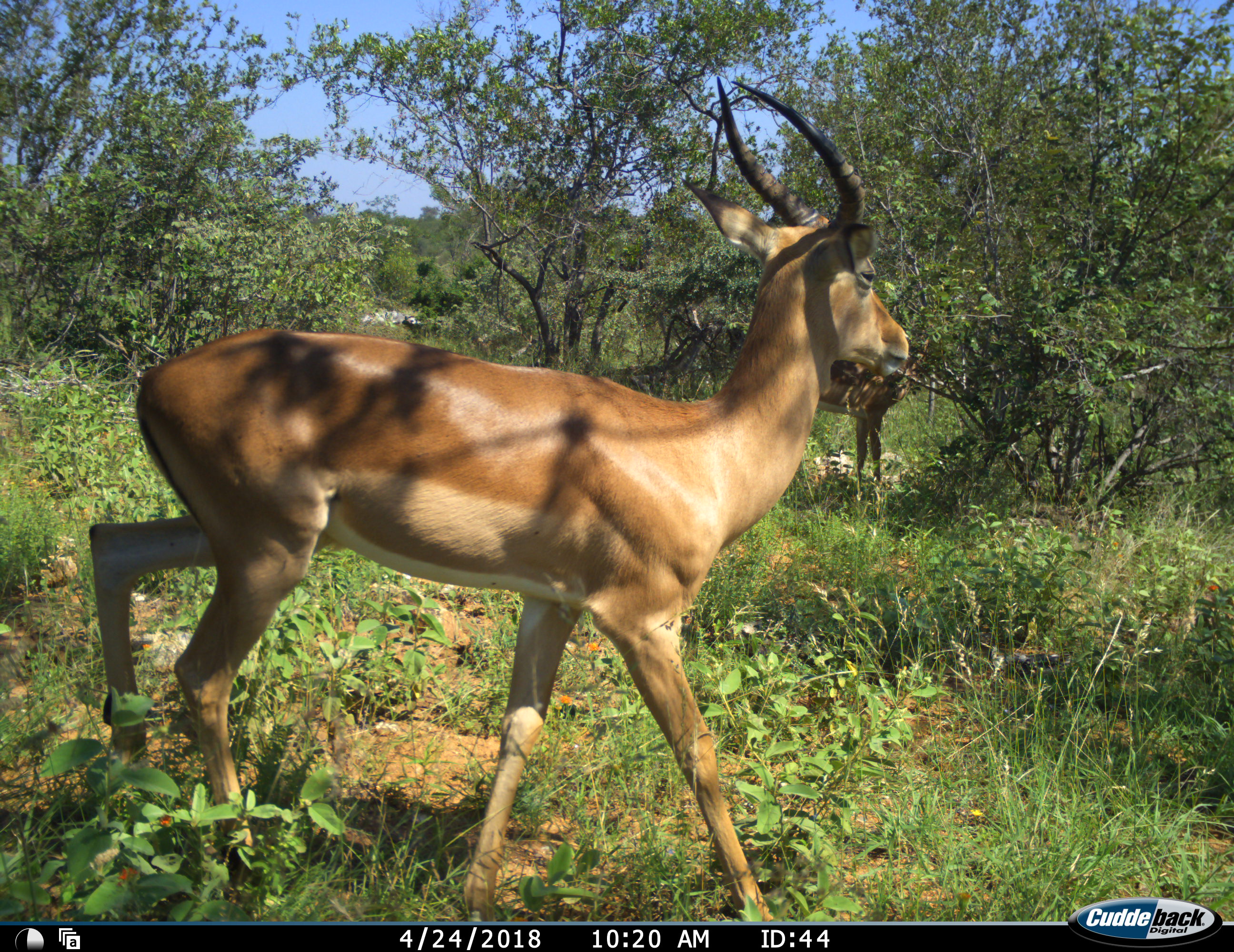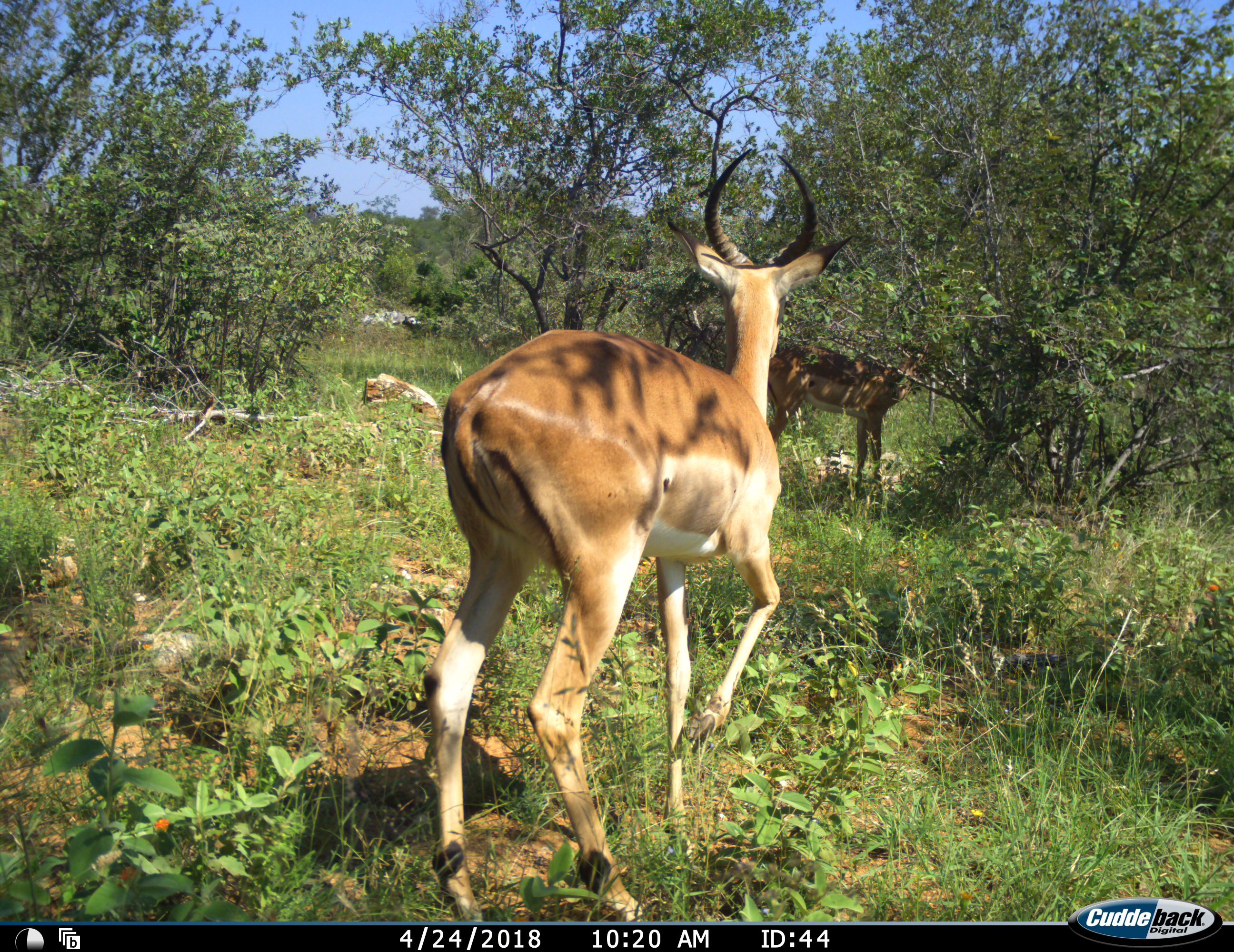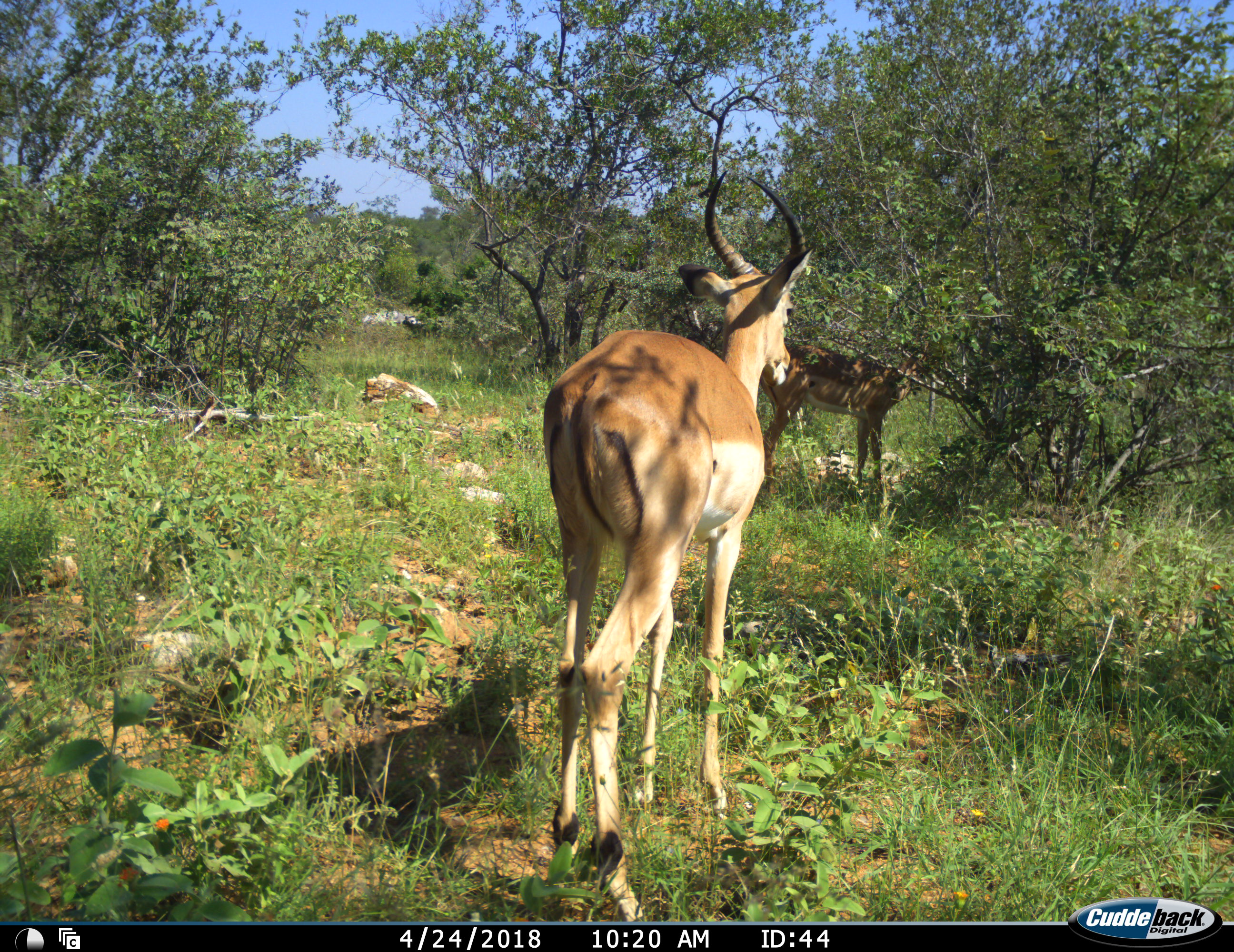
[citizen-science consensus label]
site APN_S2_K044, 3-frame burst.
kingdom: Animalia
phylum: Chordata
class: Mammalia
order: Artiodactyla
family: Bovidae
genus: Aepyceros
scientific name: Aepyceros melampus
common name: impala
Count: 2.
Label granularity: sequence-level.